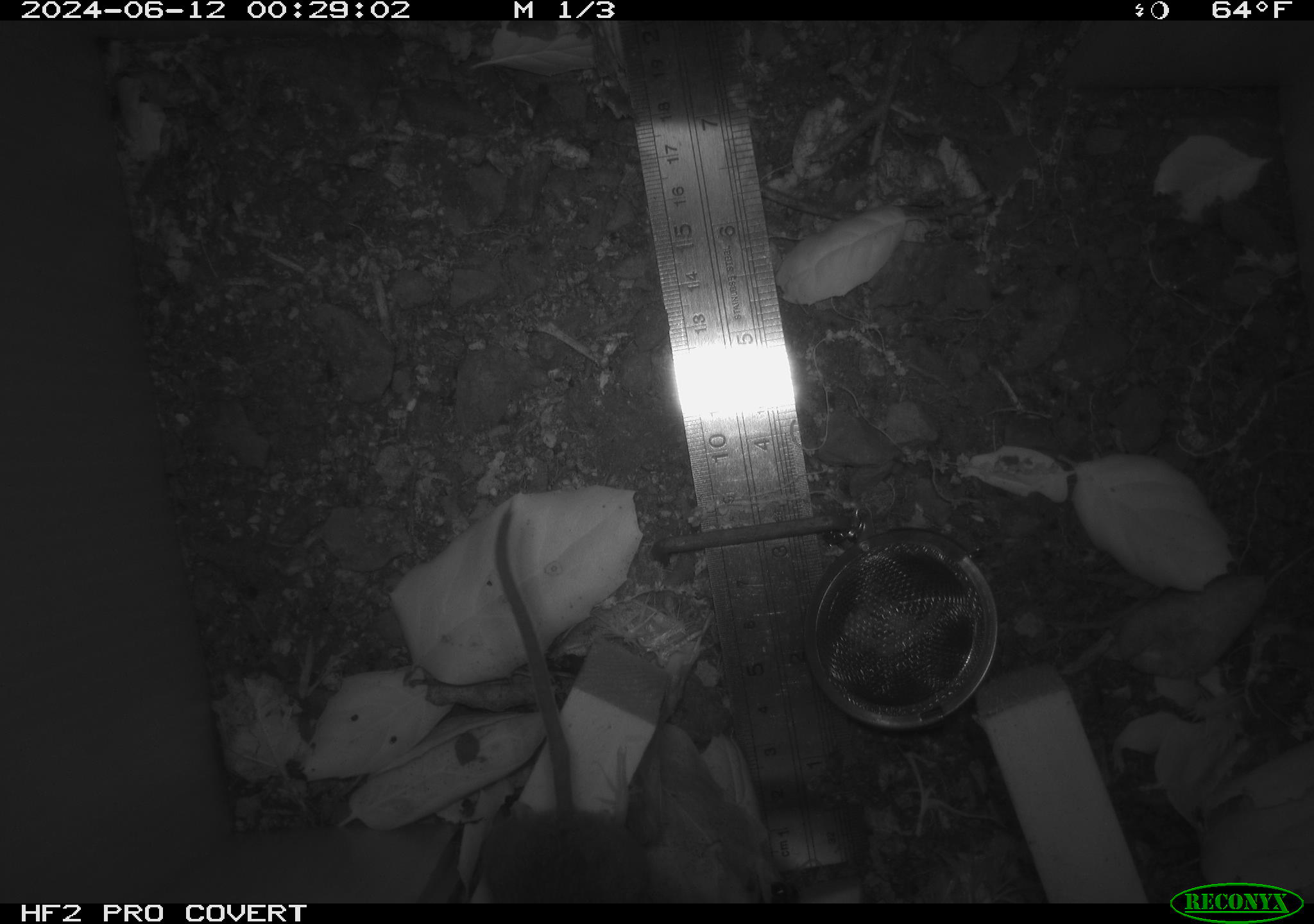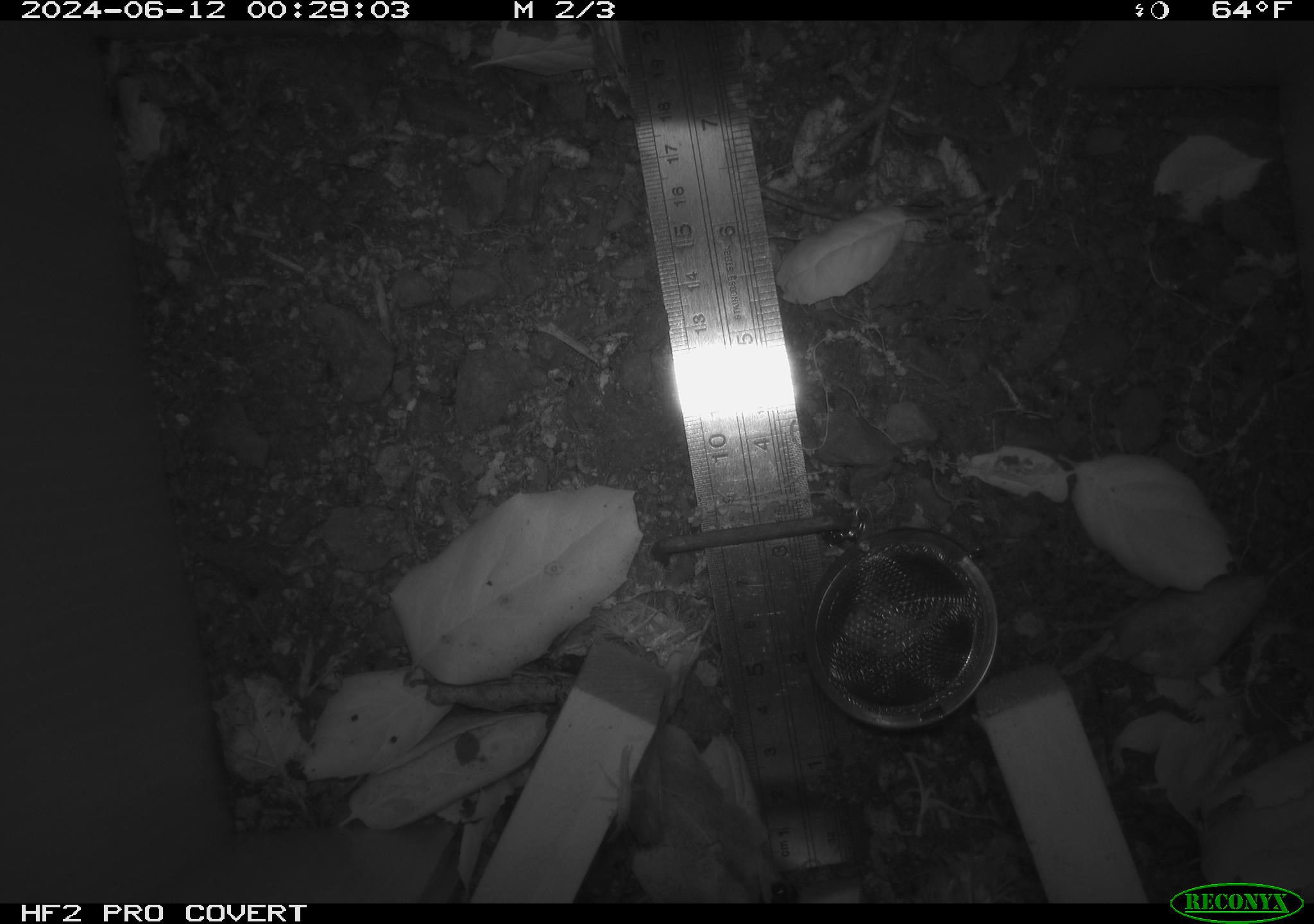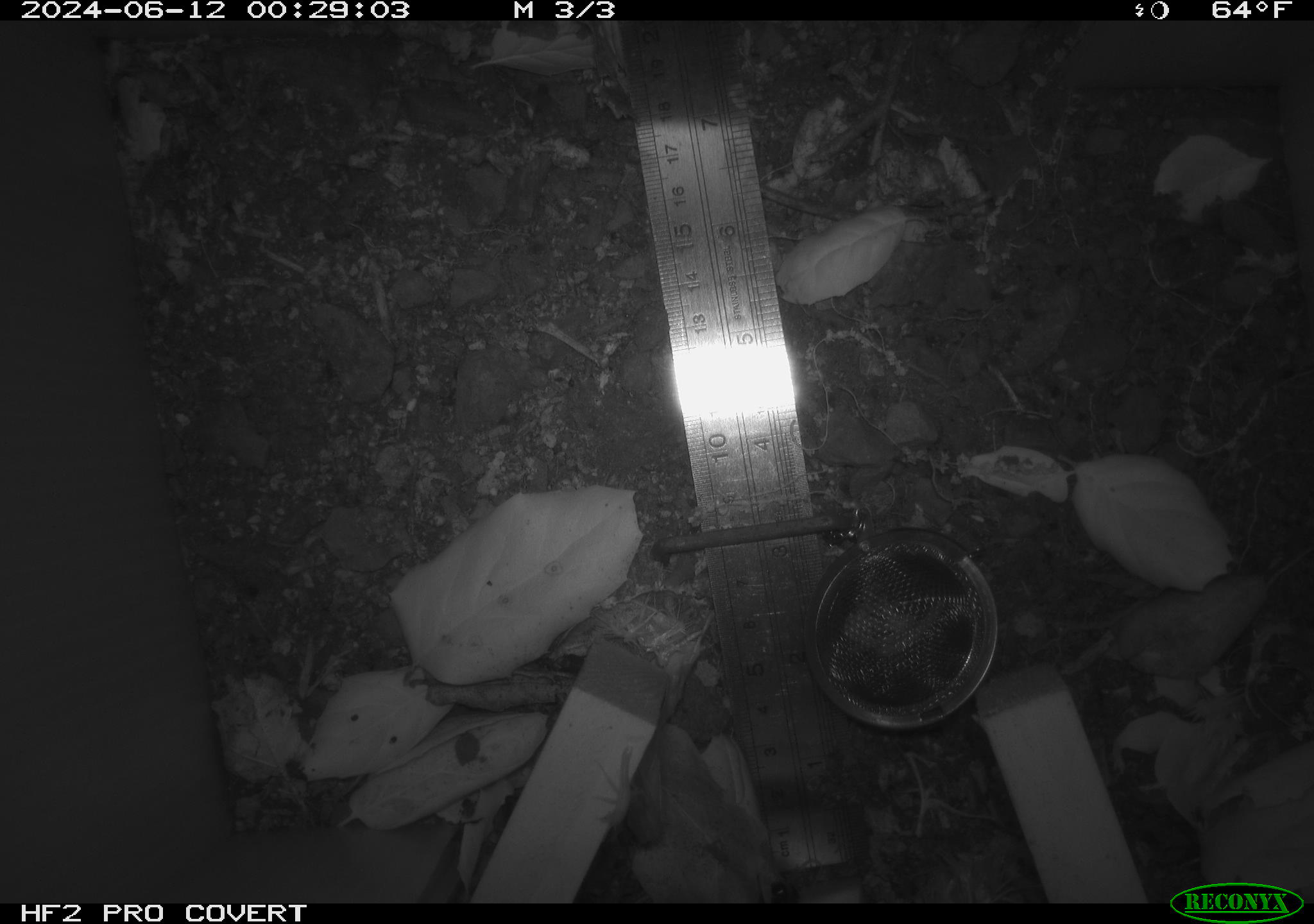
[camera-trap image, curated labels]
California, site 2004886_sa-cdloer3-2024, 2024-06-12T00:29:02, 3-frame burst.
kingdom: Animalia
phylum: Chordata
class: Mammalia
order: Rodentia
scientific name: Rodentia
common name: rodent